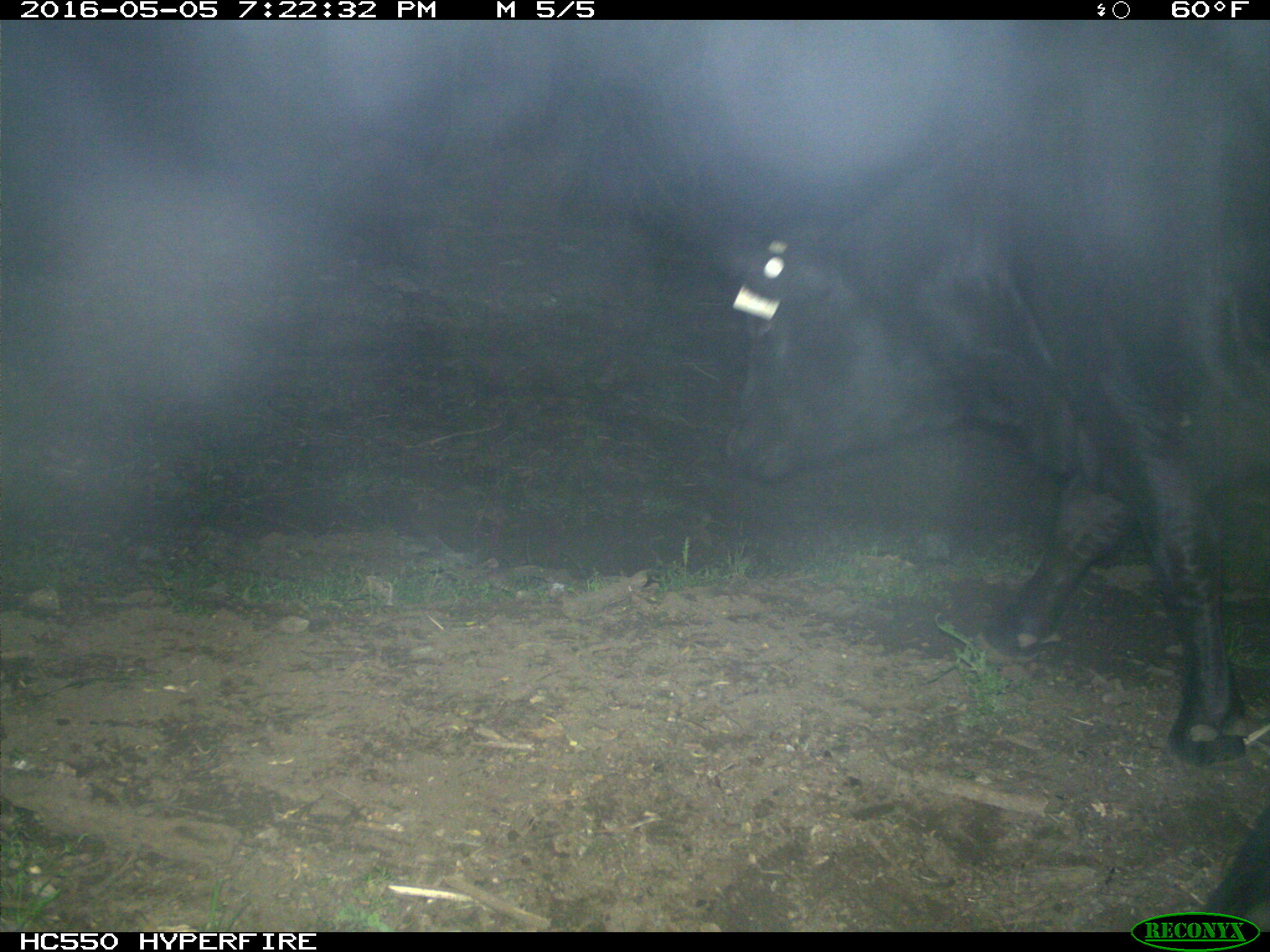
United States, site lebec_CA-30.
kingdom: Animalia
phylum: Chordata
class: Mammalia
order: Artiodactyla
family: Bovidae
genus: Bos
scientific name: Bos taurus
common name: domestic cow